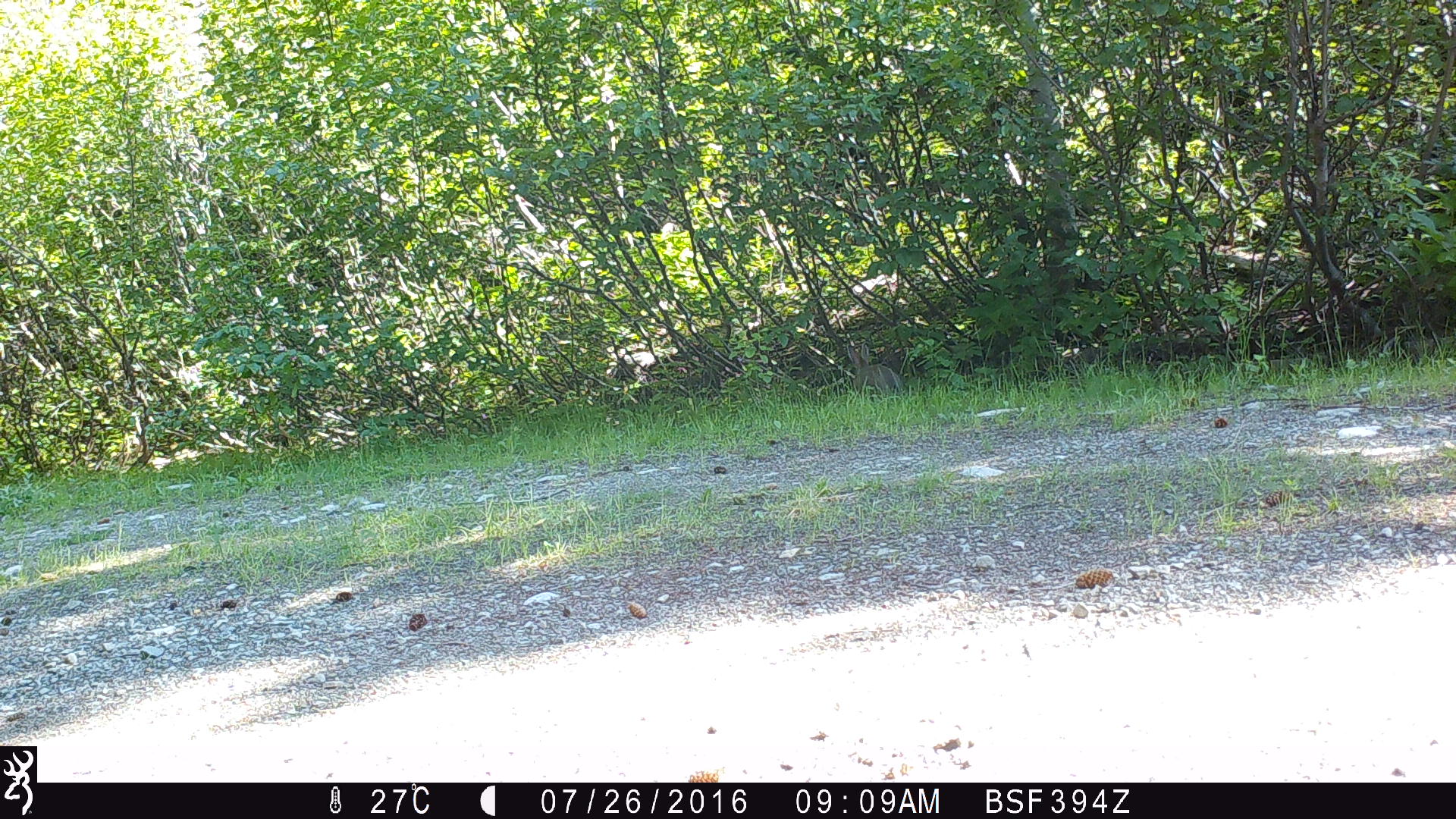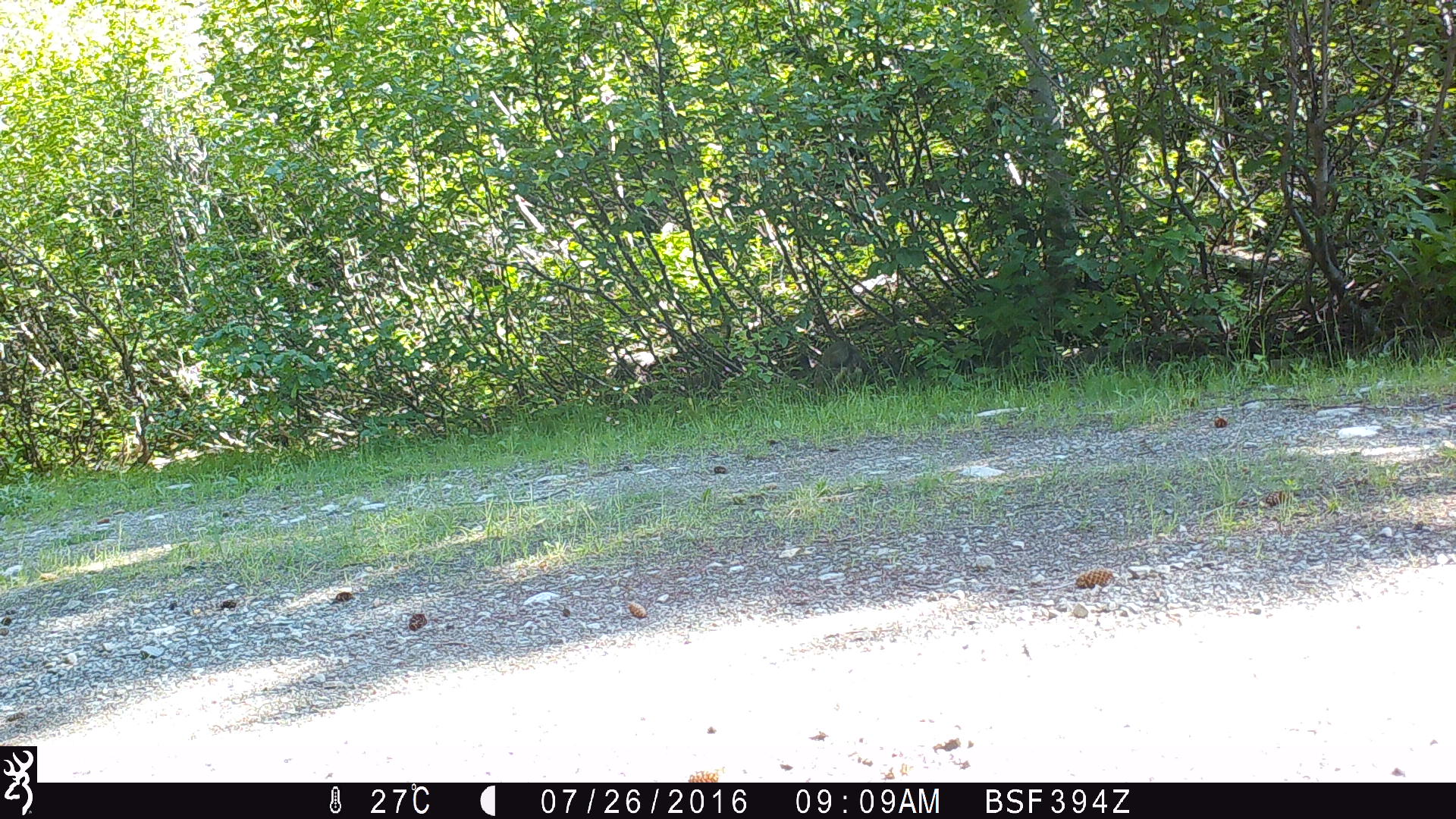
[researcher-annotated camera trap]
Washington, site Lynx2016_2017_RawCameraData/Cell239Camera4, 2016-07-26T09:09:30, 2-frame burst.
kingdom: Animalia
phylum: Chordata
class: Mammalia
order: Lagomorpha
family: Leporidae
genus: Lepus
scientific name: Lepus americanus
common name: snowshoe hare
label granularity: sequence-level